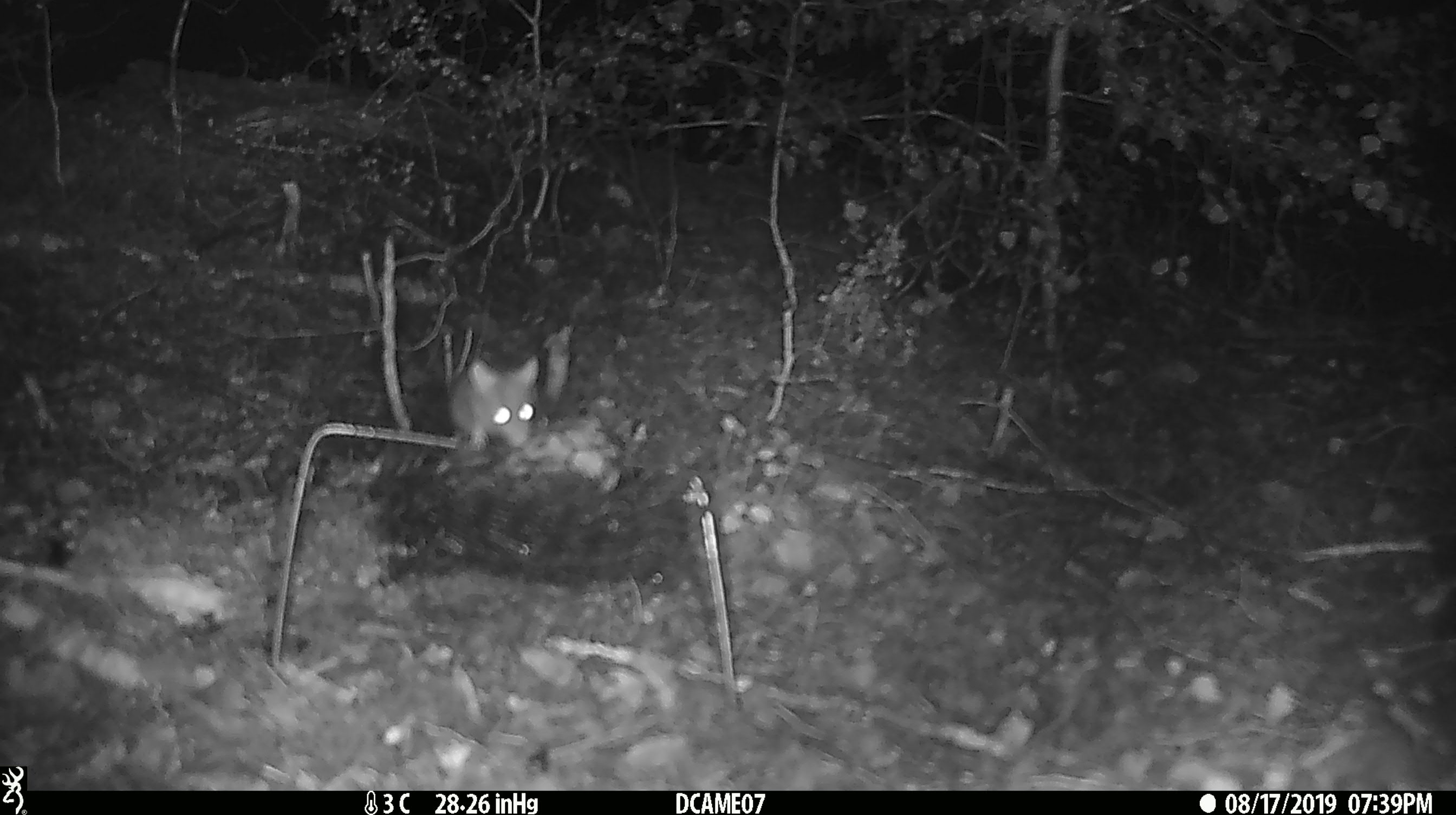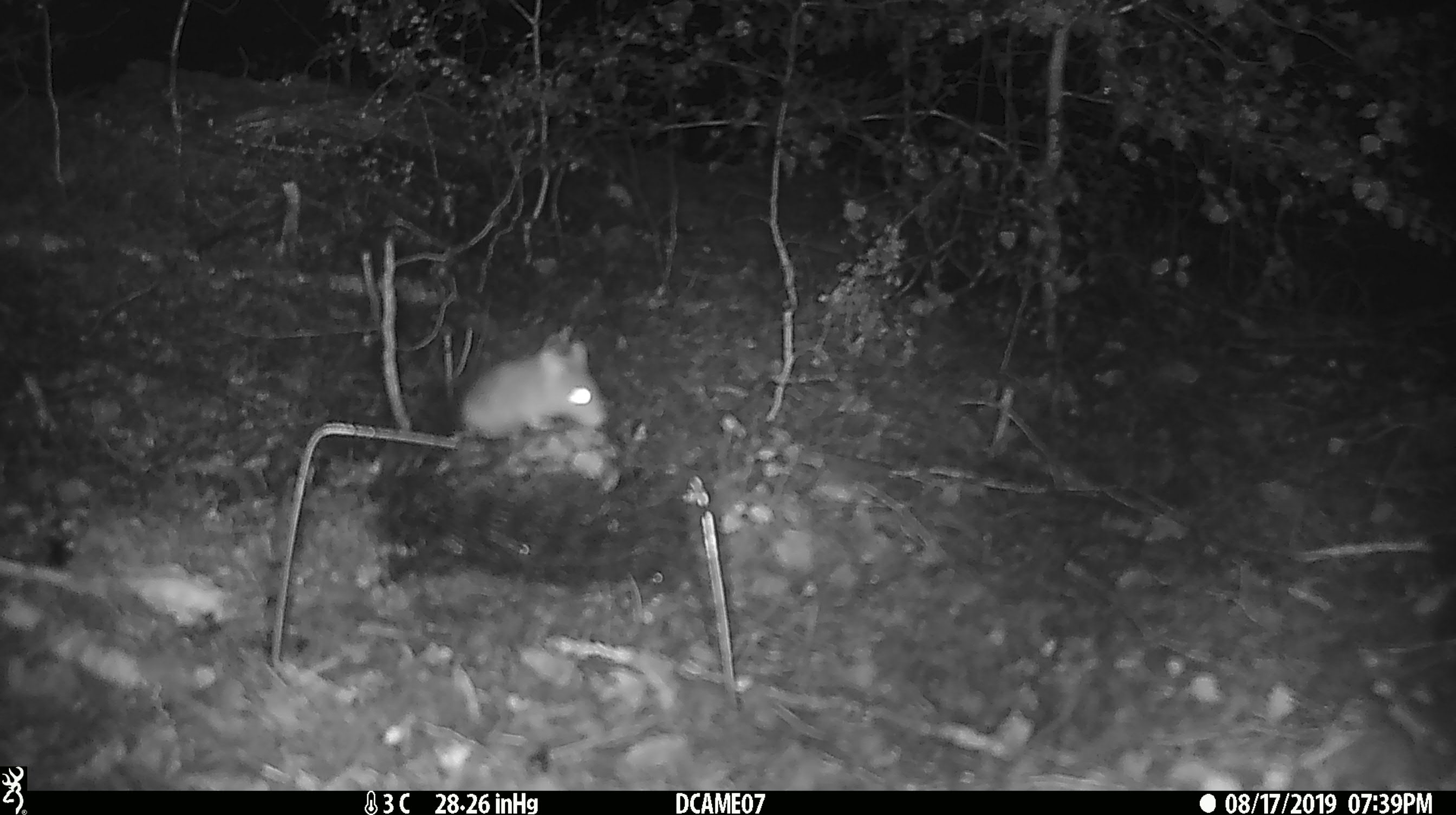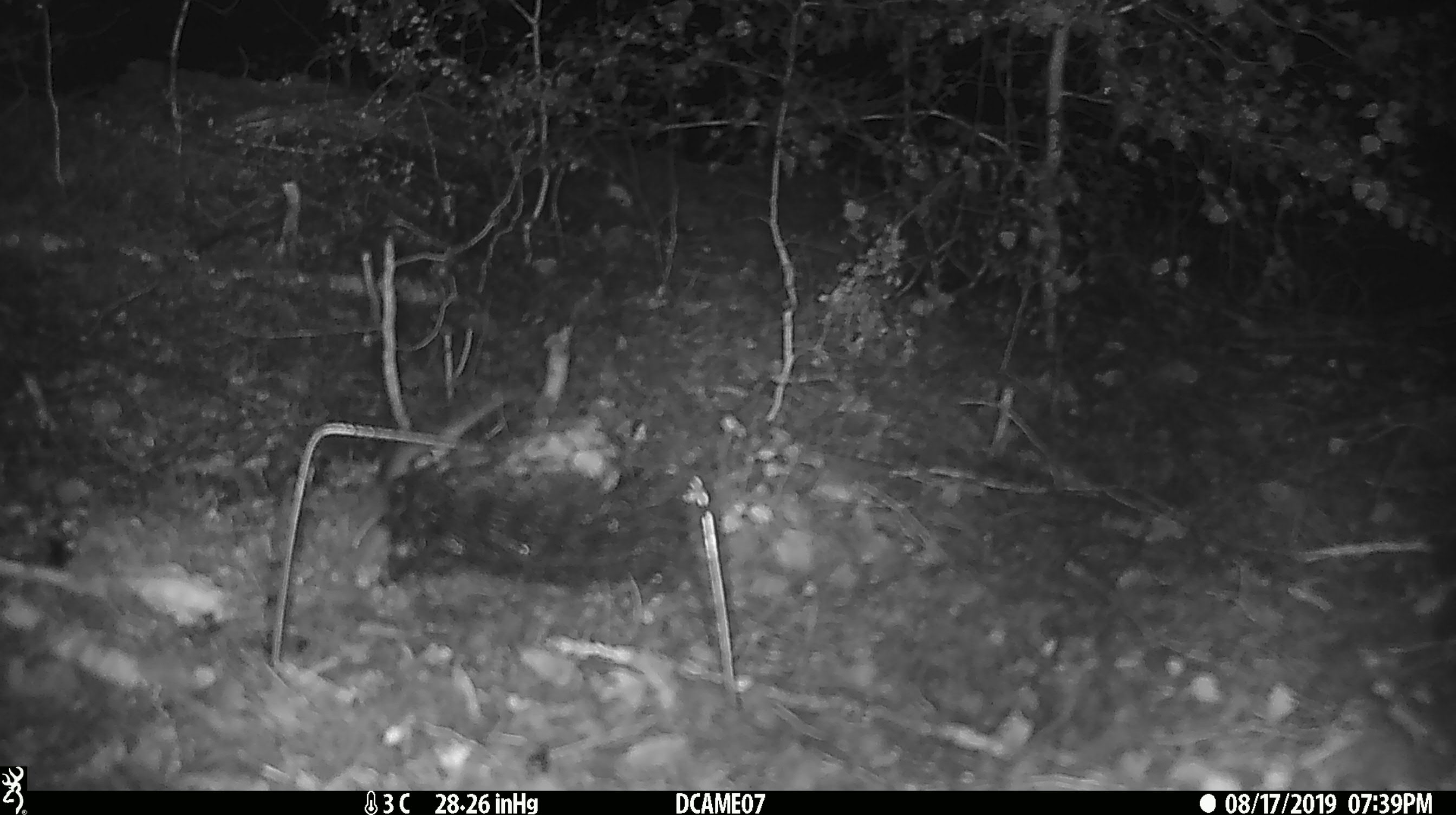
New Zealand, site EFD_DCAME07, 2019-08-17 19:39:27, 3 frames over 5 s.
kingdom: Animalia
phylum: Chordata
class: Mammalia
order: Rodentia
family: Muridae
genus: Mus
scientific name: Mus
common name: mouse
Mouse (Mus).